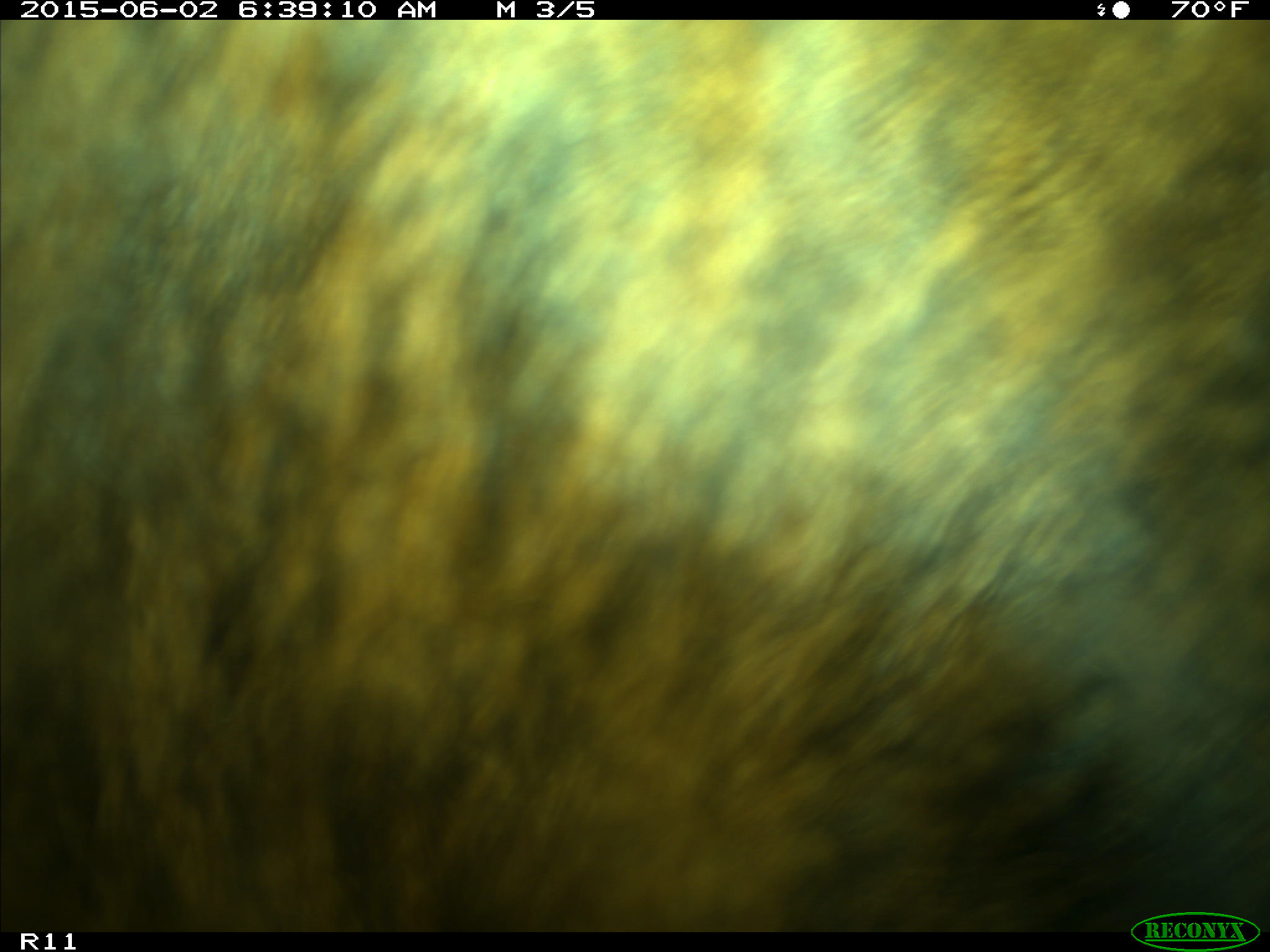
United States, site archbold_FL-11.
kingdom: Animalia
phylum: Chordata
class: Mammalia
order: Artiodactyla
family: Bovidae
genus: Bos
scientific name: Bos taurus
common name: domestic cow